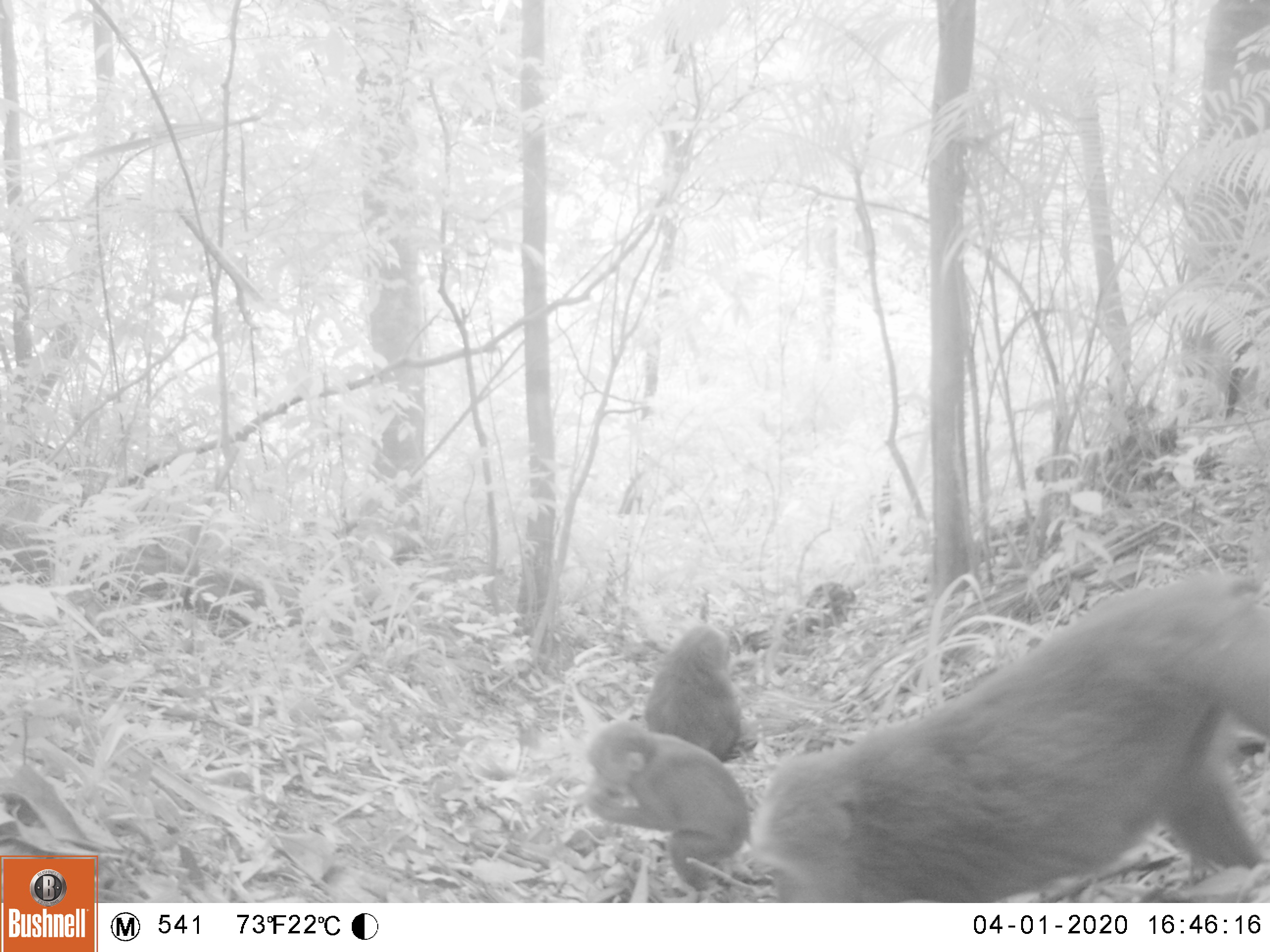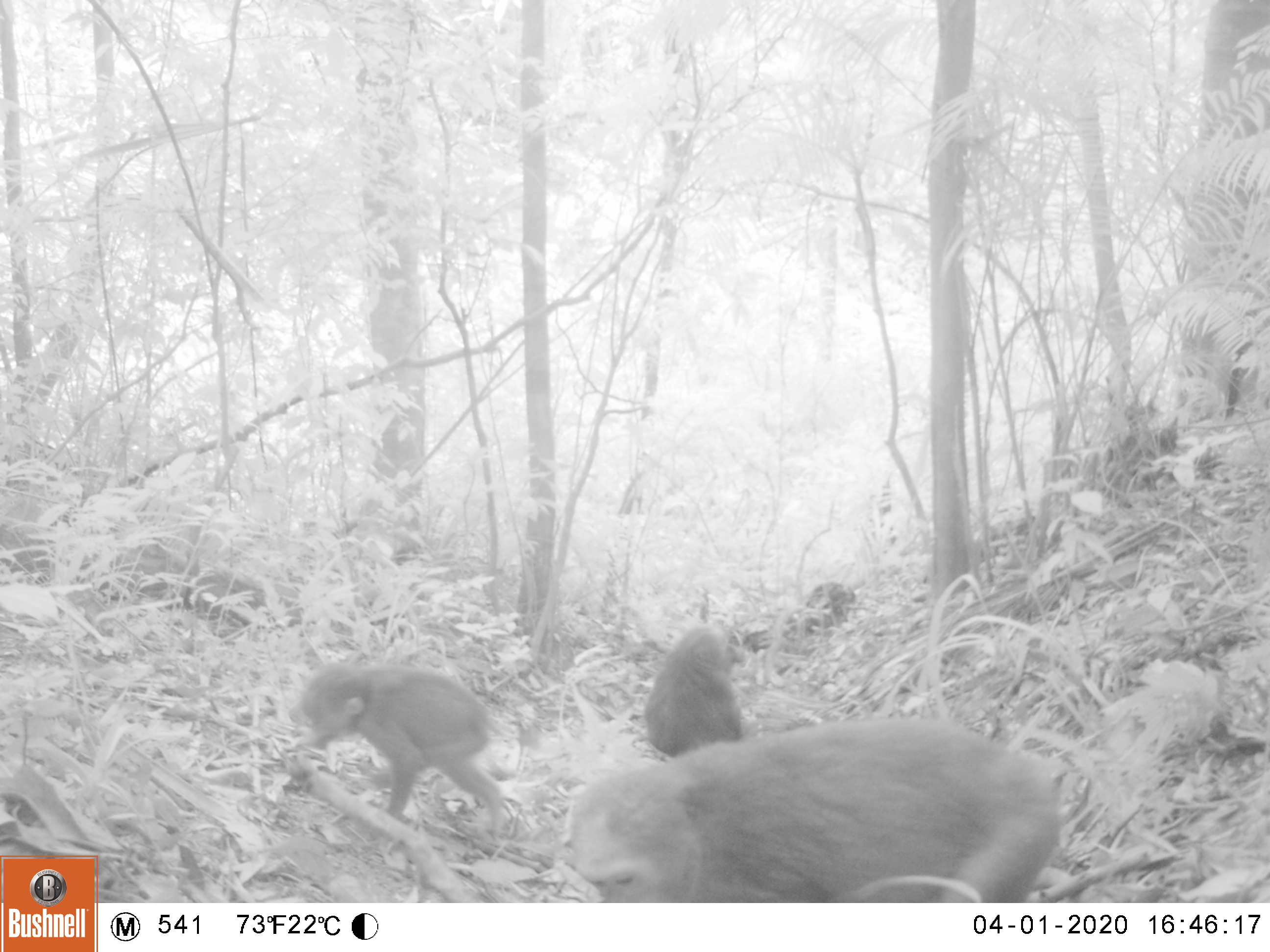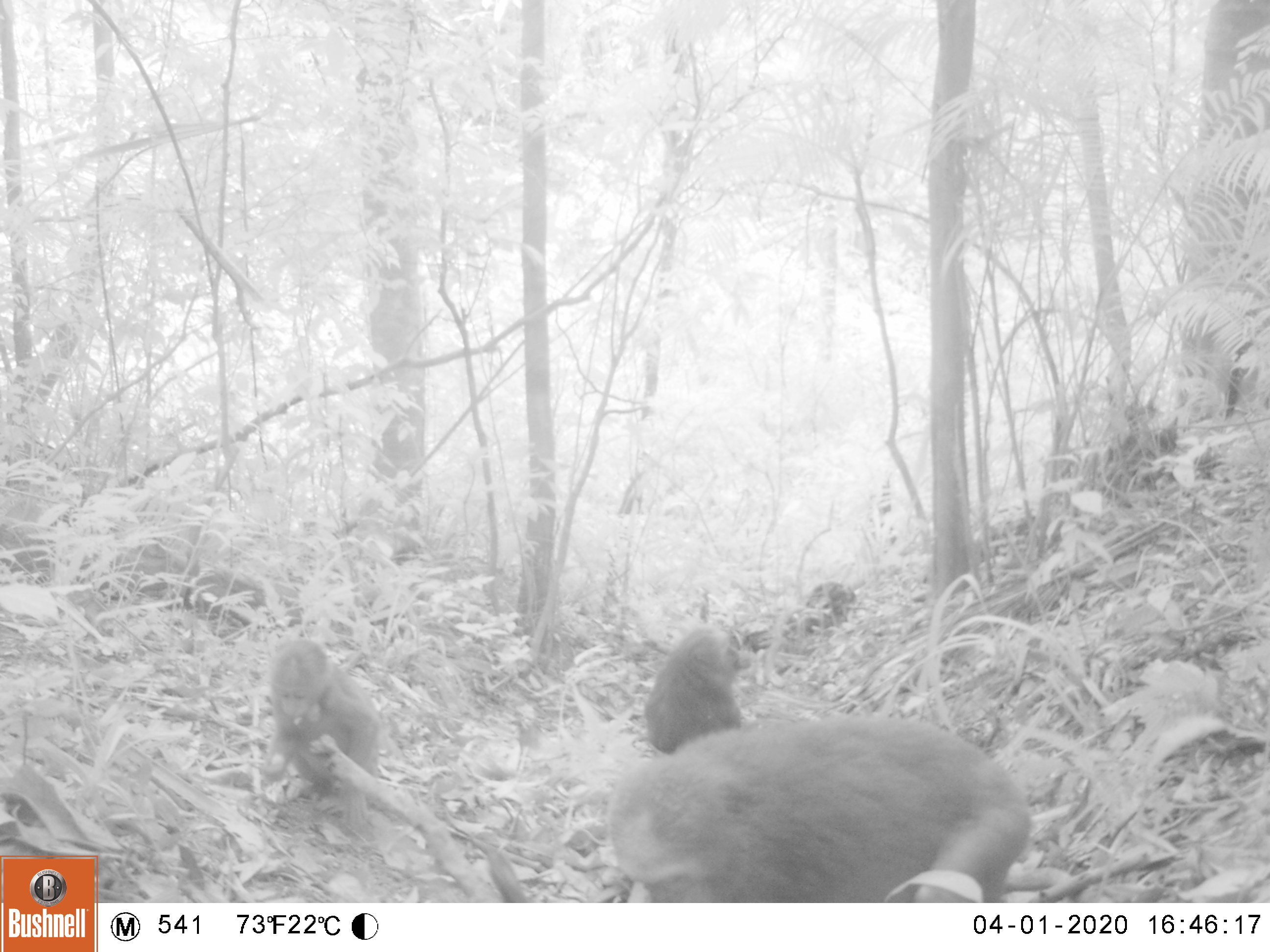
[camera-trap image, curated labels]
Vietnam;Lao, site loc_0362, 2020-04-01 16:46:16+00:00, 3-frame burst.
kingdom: Animalia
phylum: Chordata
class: Mammalia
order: Primates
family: Cercopithecidae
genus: Macaca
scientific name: Macaca arctoides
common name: stump-tailed macaque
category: stump tailed macaque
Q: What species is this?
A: Stump tailed macaque (stump-tailed macaque) (Macaca arctoides).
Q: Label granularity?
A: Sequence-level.